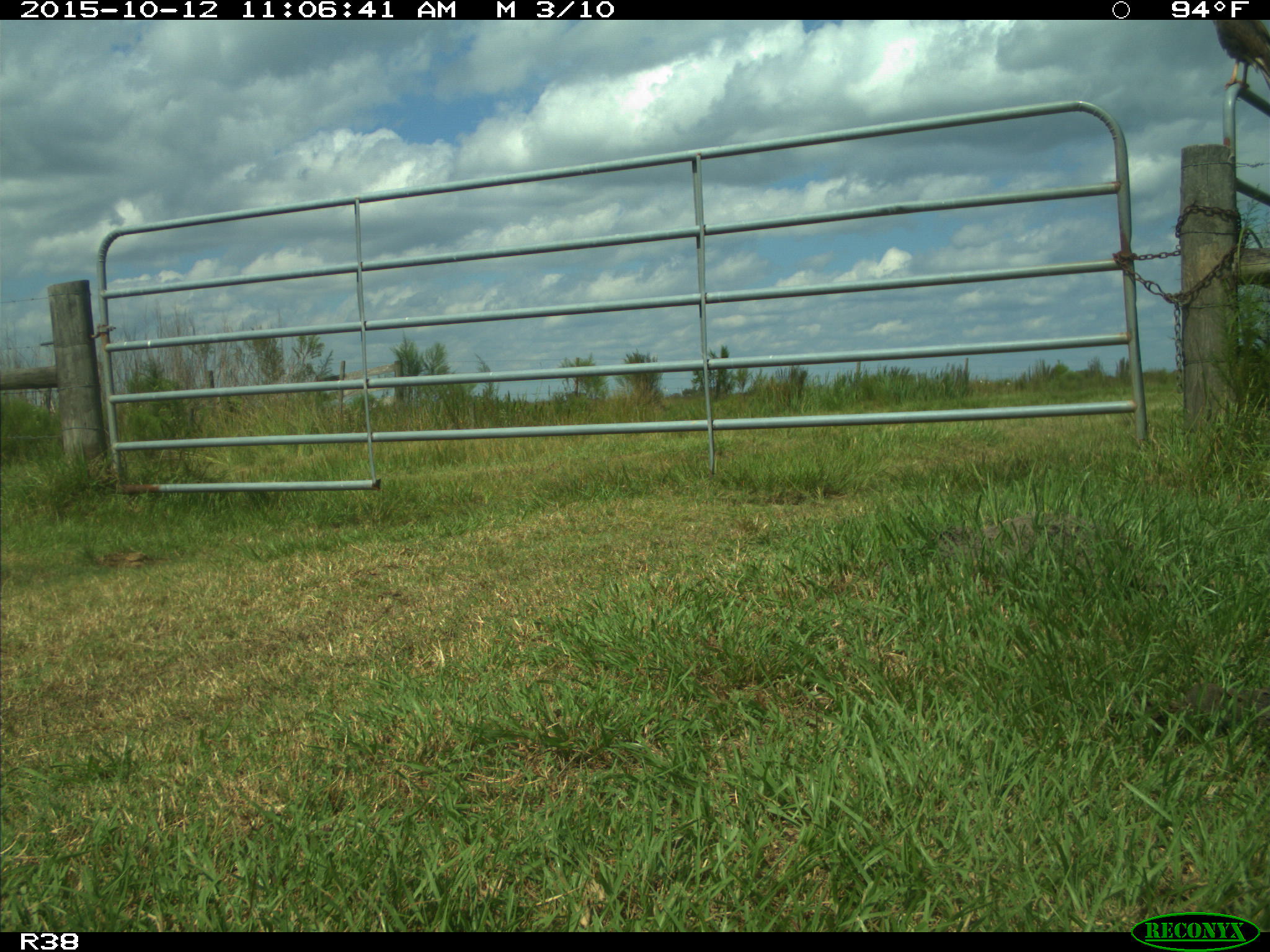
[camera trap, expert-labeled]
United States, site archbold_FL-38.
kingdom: Animalia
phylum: Chordata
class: Aves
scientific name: Aves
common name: birds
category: unidentified bird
Unidentified bird (birds) (Aves).